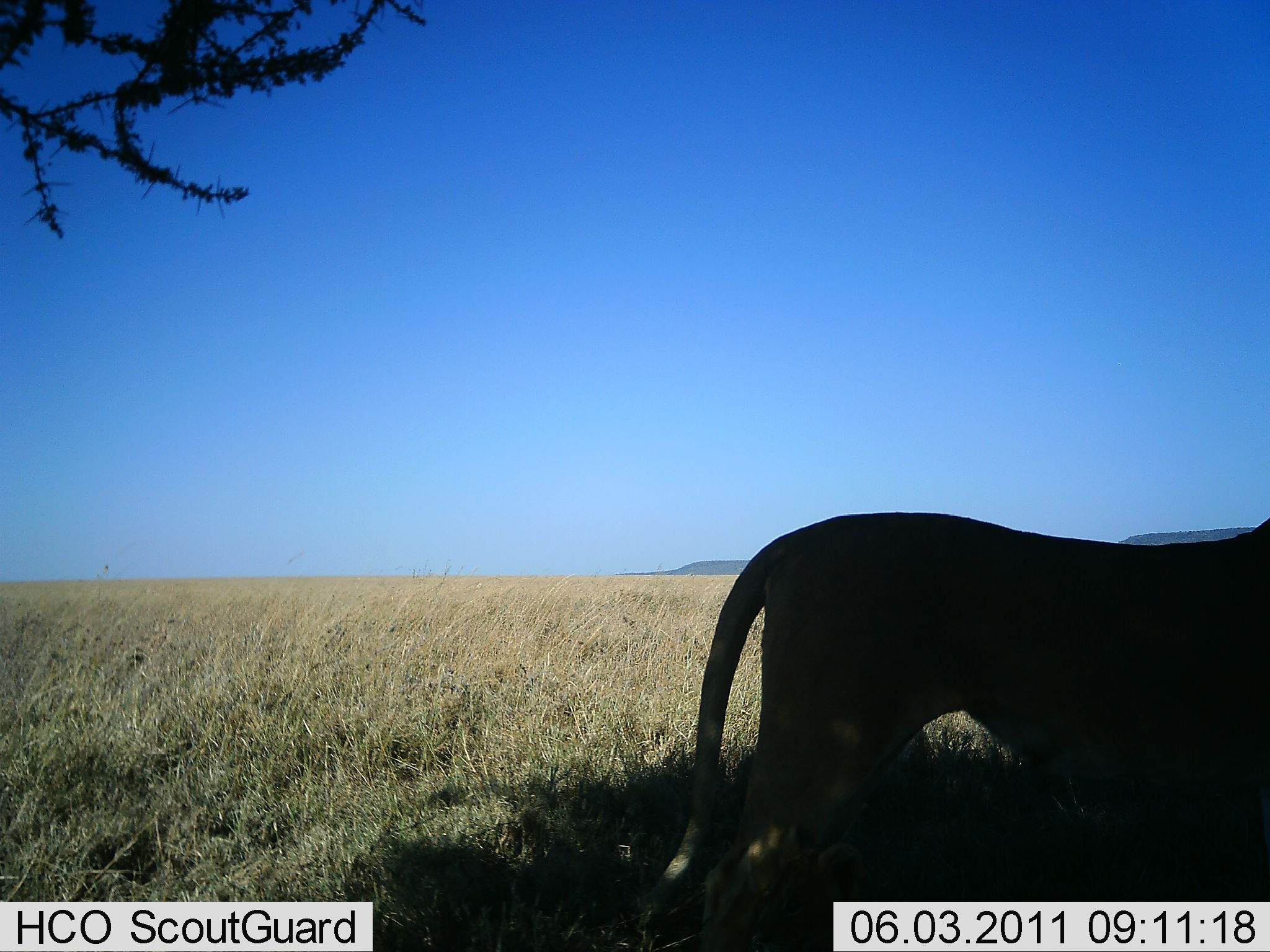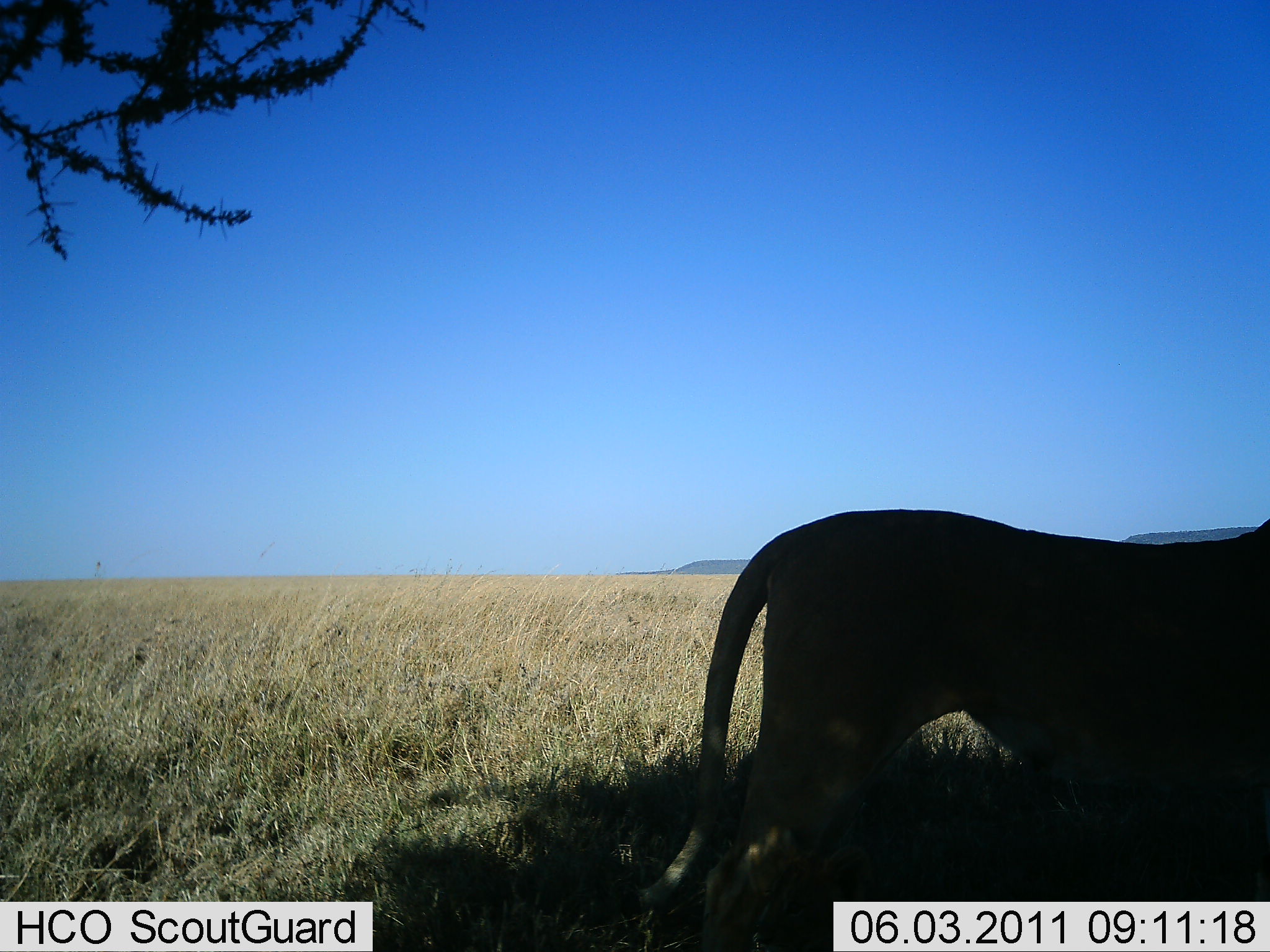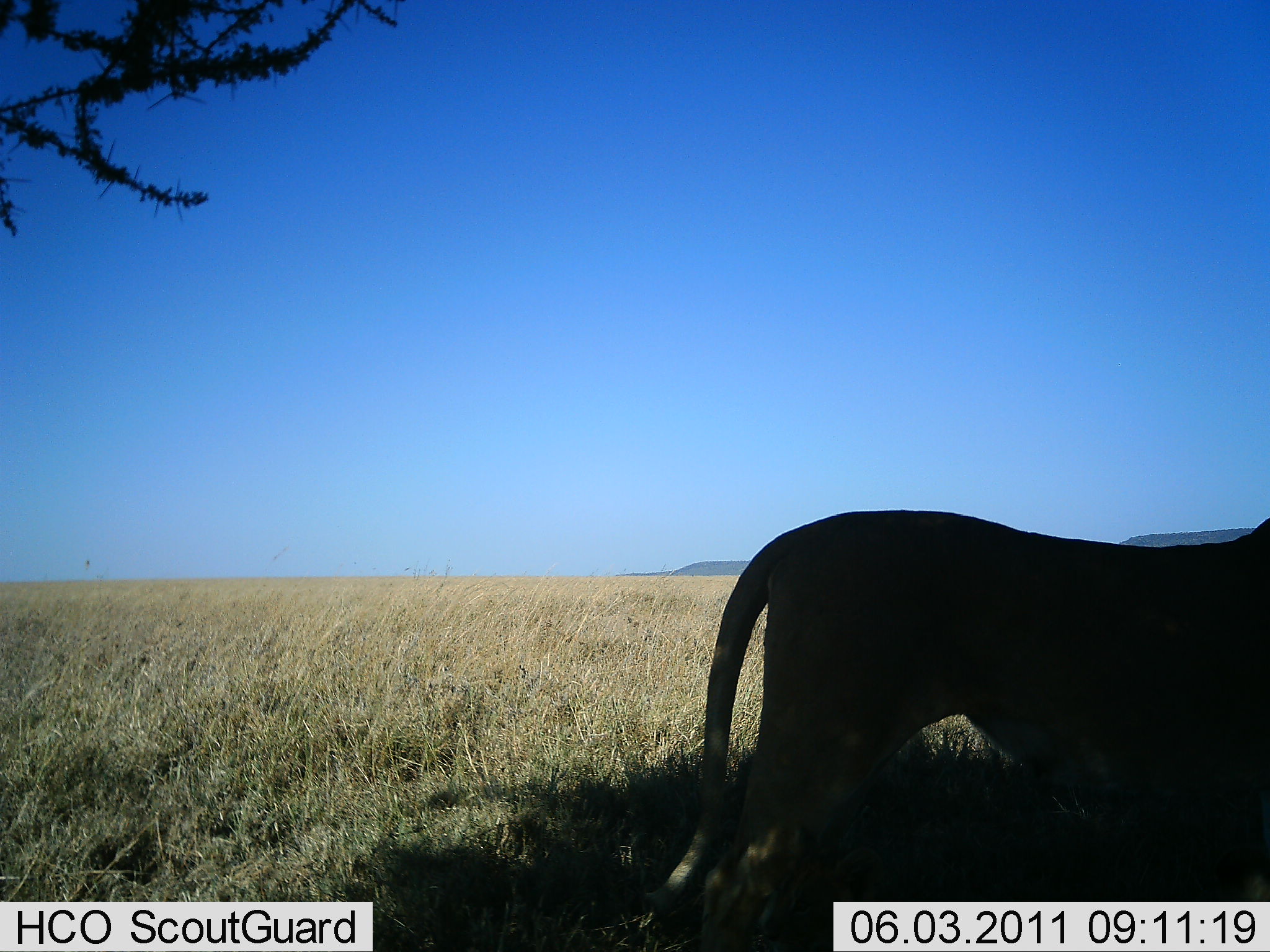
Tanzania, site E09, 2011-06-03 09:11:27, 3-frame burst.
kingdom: Animalia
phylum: Chordata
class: Mammalia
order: Carnivora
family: Felidae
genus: Panthera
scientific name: Panthera leo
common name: lion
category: lionfemale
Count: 1.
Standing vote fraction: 94%.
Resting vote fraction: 0%.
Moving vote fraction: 6%.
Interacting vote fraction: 0%.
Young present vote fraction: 0%.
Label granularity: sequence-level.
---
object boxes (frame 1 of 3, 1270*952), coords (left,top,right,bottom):
animal: (630,509,1270,950)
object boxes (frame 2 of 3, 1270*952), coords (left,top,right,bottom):
animal: (639,508,1270,952)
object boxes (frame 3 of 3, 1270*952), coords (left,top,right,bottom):
animal: (638,509,1270,950)